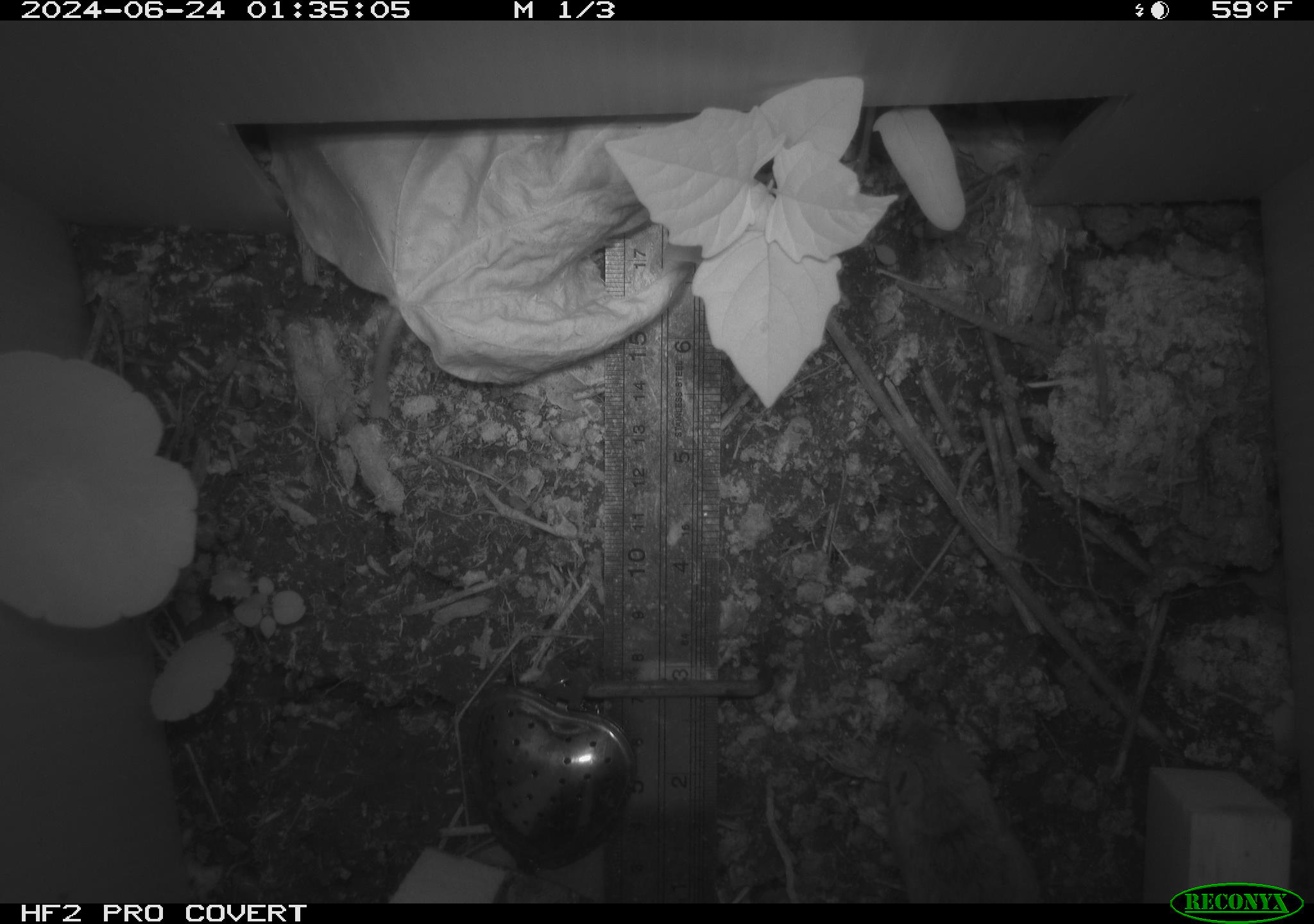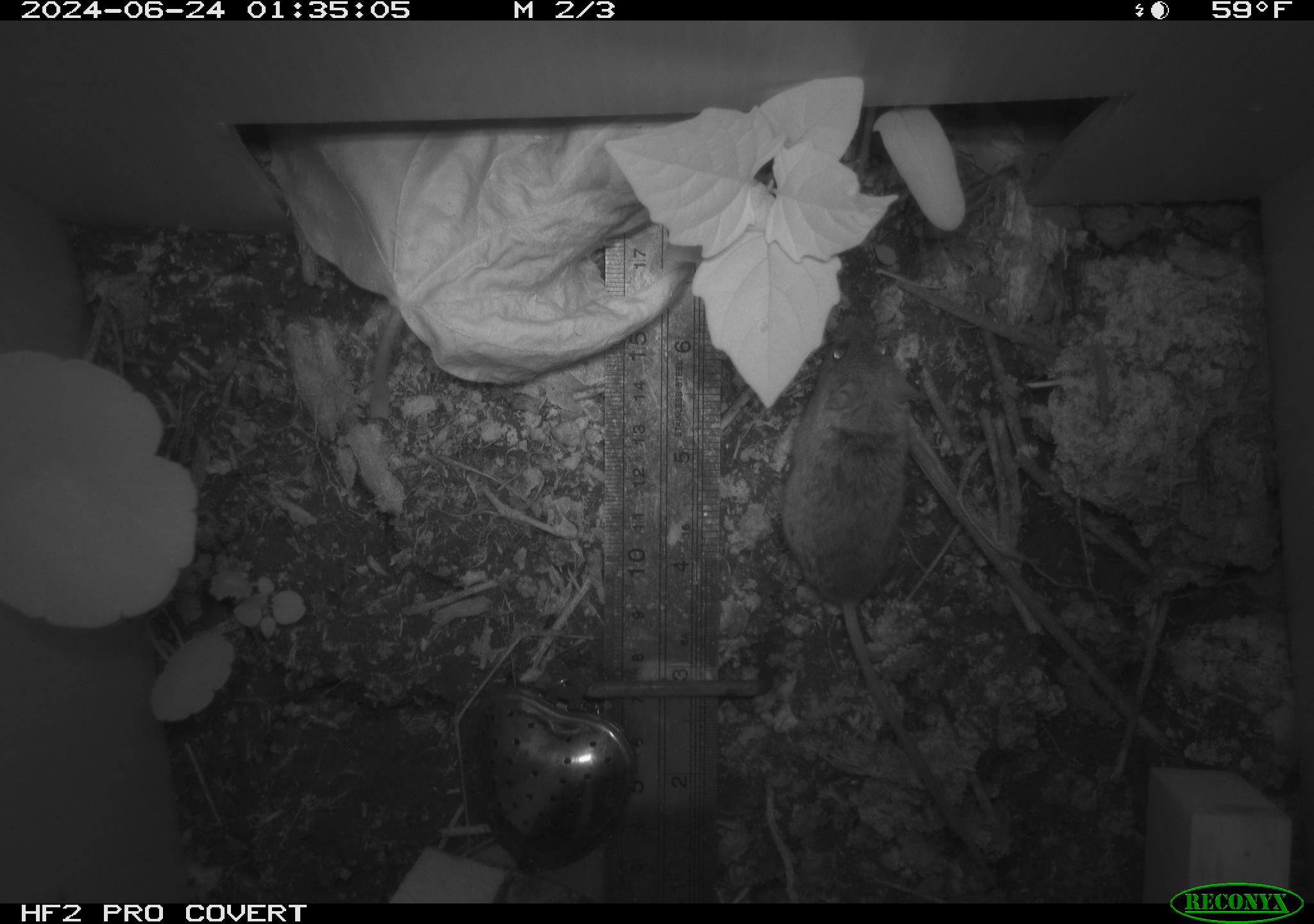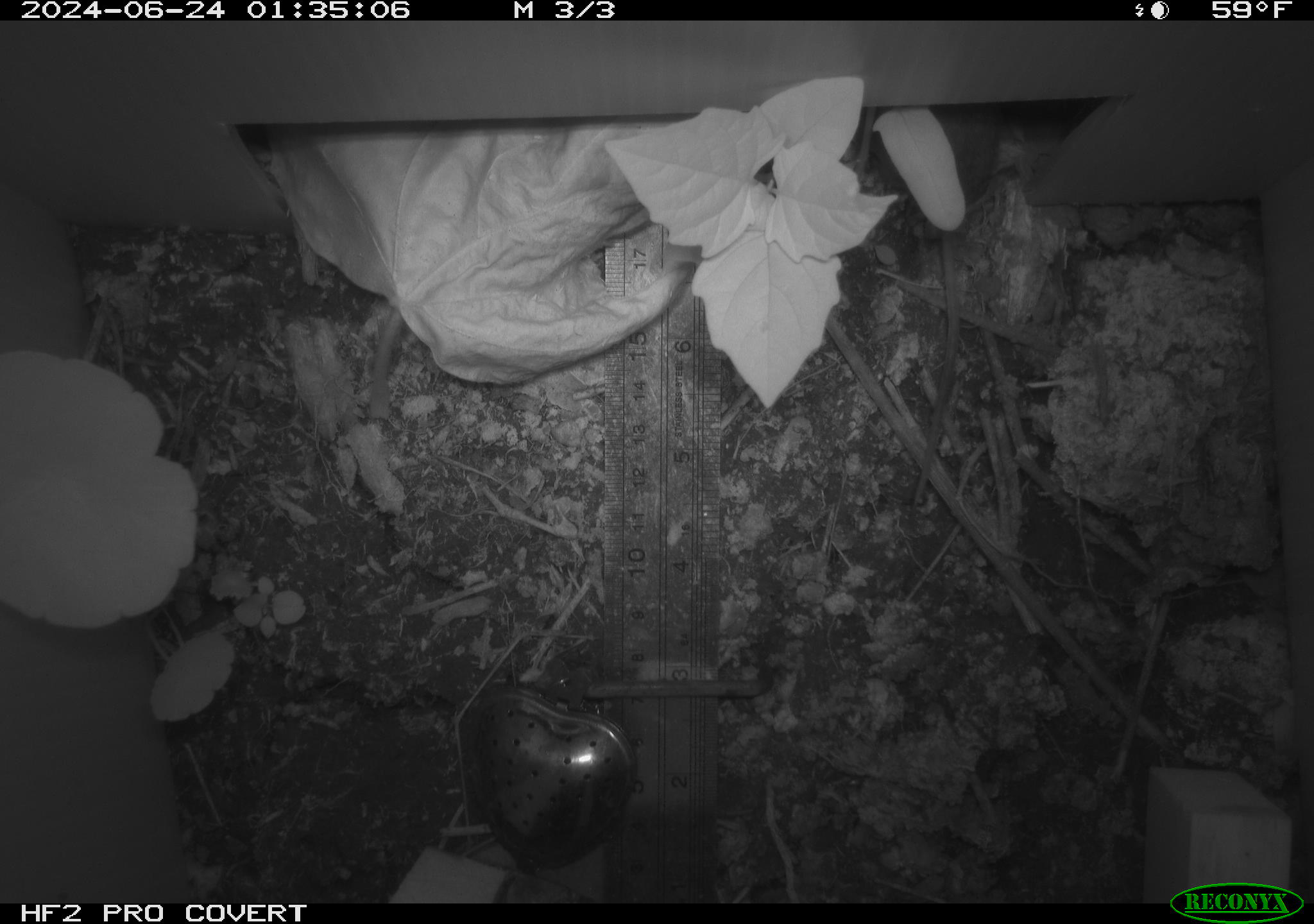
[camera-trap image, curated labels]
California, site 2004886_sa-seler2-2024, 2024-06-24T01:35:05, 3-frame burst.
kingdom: Animalia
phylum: Chordata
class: Mammalia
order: Rodentia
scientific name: Rodentia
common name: mouse species